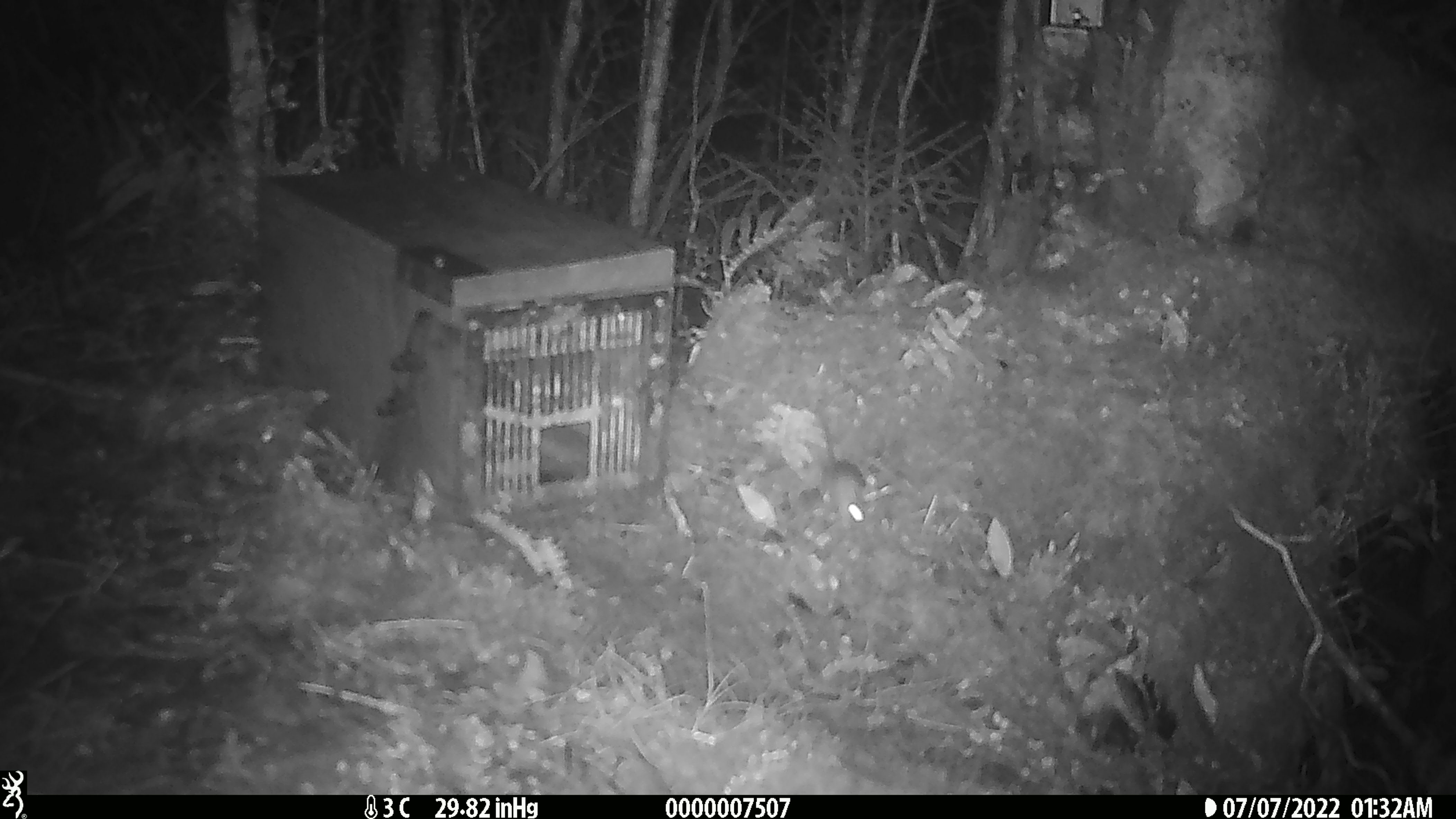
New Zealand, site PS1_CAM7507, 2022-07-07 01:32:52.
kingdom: Animalia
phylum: Chordata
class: Mammalia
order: Rodentia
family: Muridae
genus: Mus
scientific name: Mus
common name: mouse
Mouse (Mus).